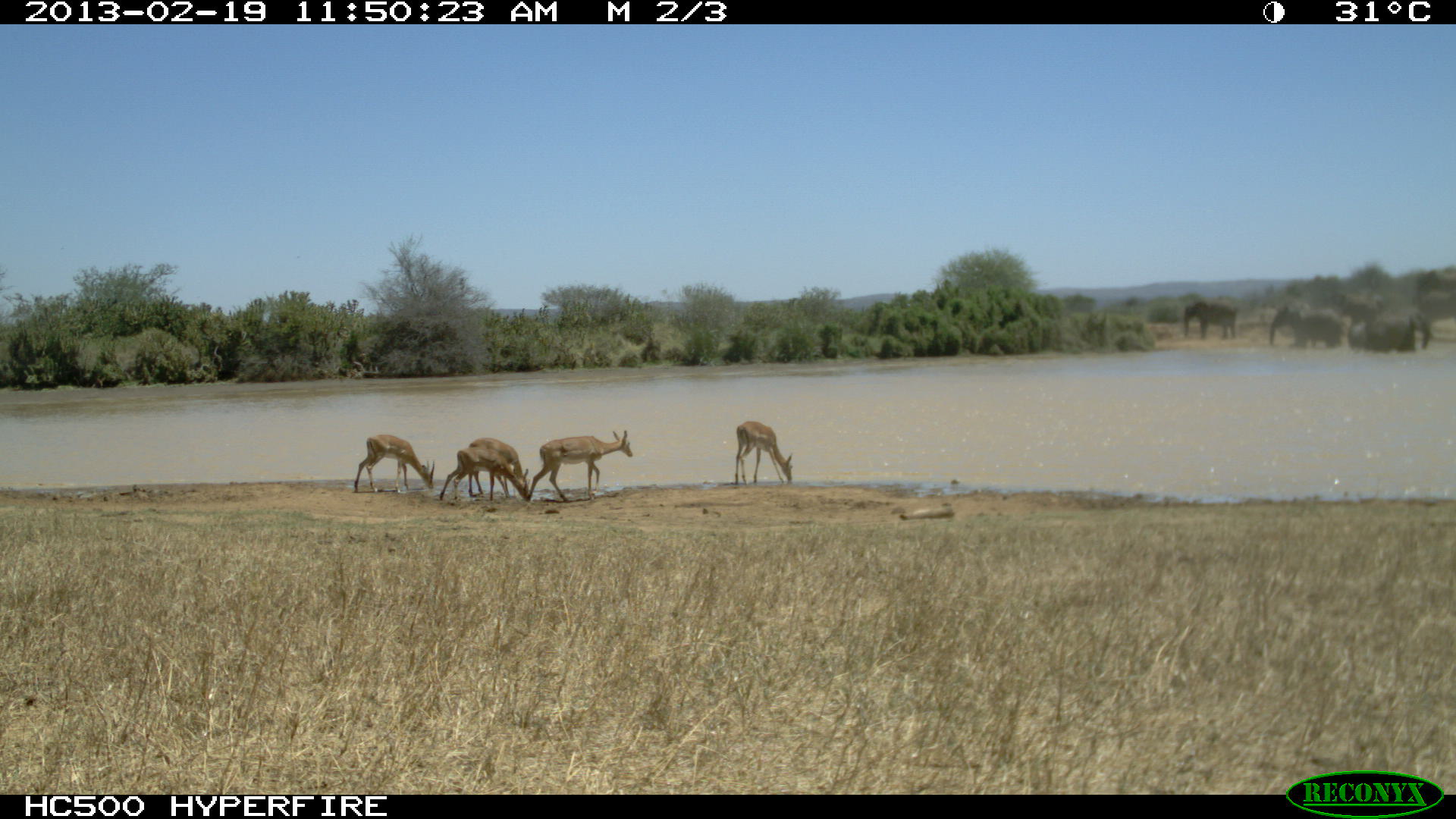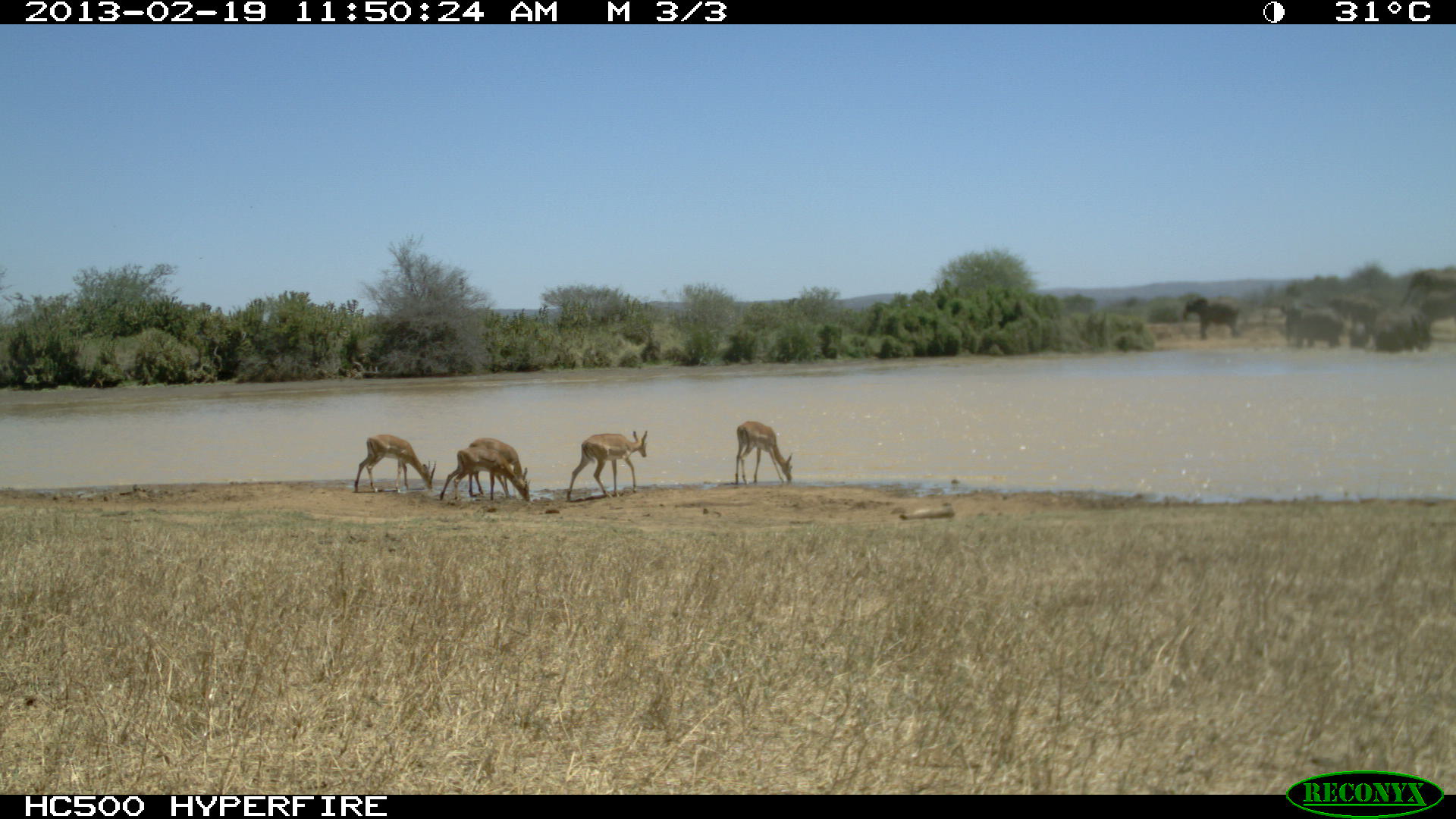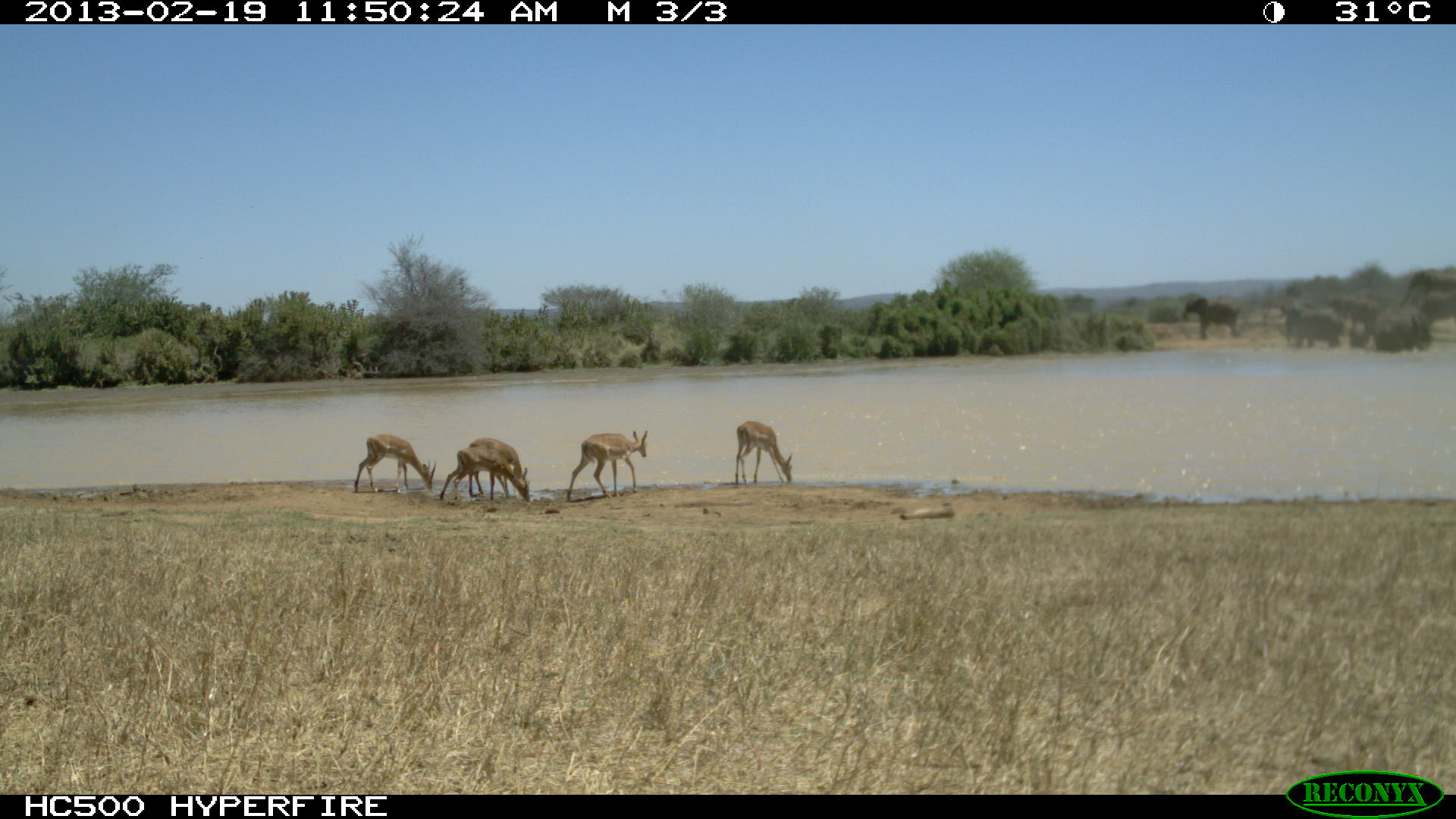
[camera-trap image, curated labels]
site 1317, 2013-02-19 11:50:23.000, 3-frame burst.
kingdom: Animalia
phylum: Chordata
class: Mammalia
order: Proboscidea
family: Elephantidae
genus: Loxodonta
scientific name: Loxodonta africana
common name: african bush elephant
Loxodonta africana (african bush elephant), count 7.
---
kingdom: Animalia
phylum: Chordata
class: Mammalia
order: Artiodactyla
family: Bovidae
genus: Aepyceros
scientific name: Aepyceros melampus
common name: impala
Aepyceros melampus (impala), count 5.